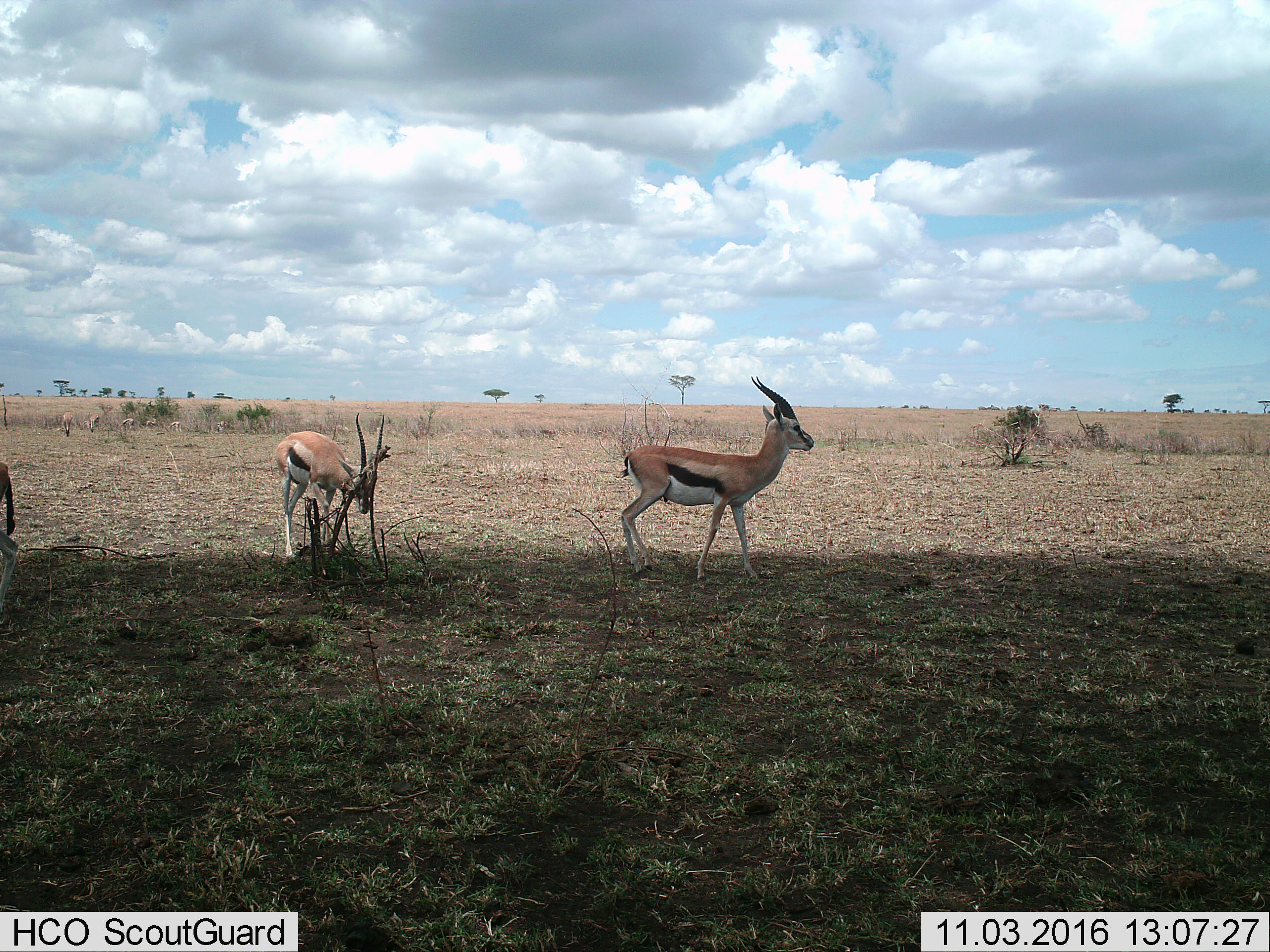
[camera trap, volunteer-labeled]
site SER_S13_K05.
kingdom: Animalia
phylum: Chordata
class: Mammalia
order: Artiodactyla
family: Bovidae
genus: Eudorcas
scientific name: Eudorcas thomsonii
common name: thomson's gazelle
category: gazellethomsons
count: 3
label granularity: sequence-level